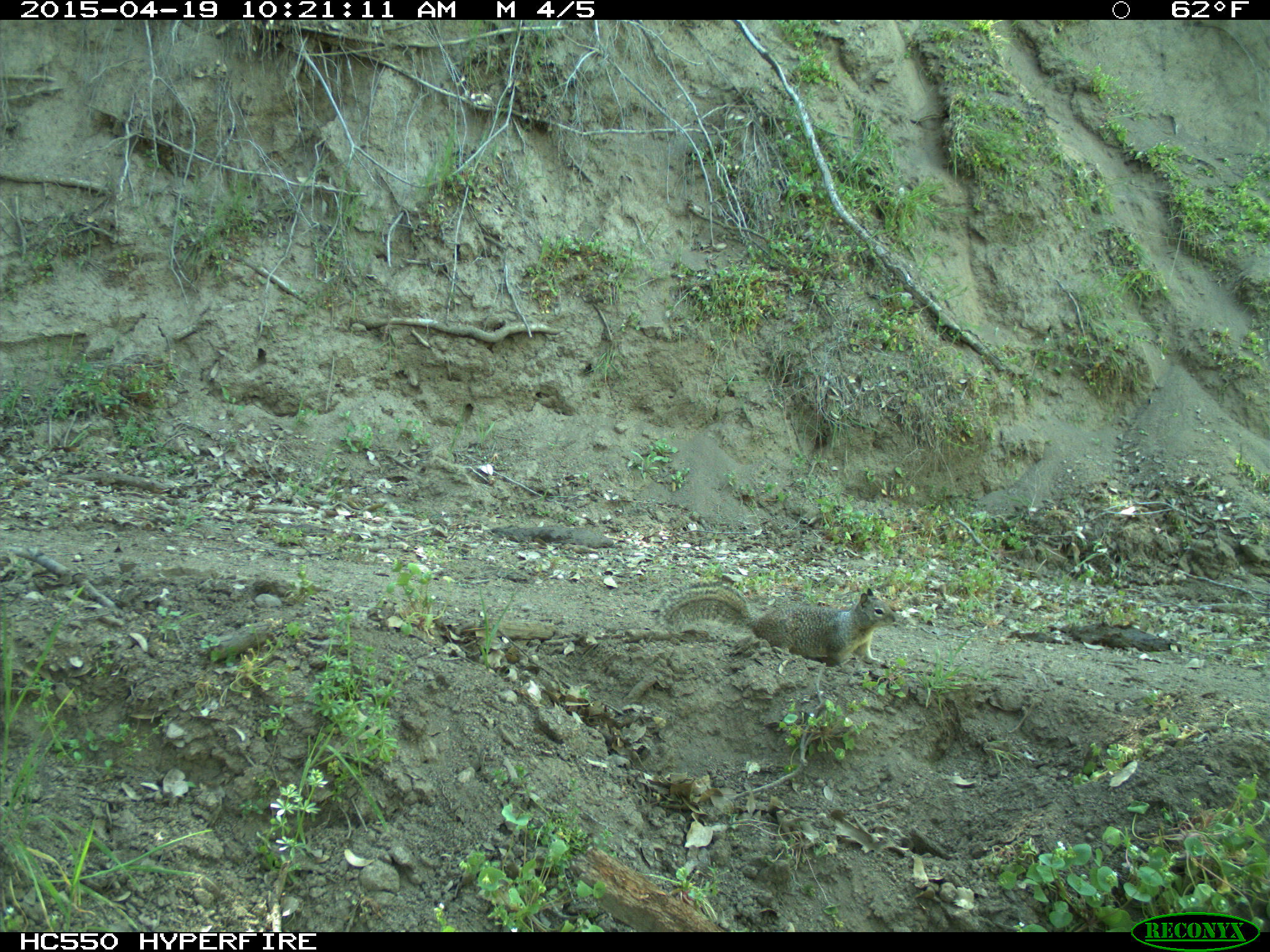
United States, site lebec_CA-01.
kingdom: Animalia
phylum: Chordata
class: Mammalia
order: Rodentia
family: Sciuridae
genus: Otospermophilus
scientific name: Otospermophilus beecheyi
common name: california ground squirrel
Otospermophilus beecheyi (california ground squirrel).